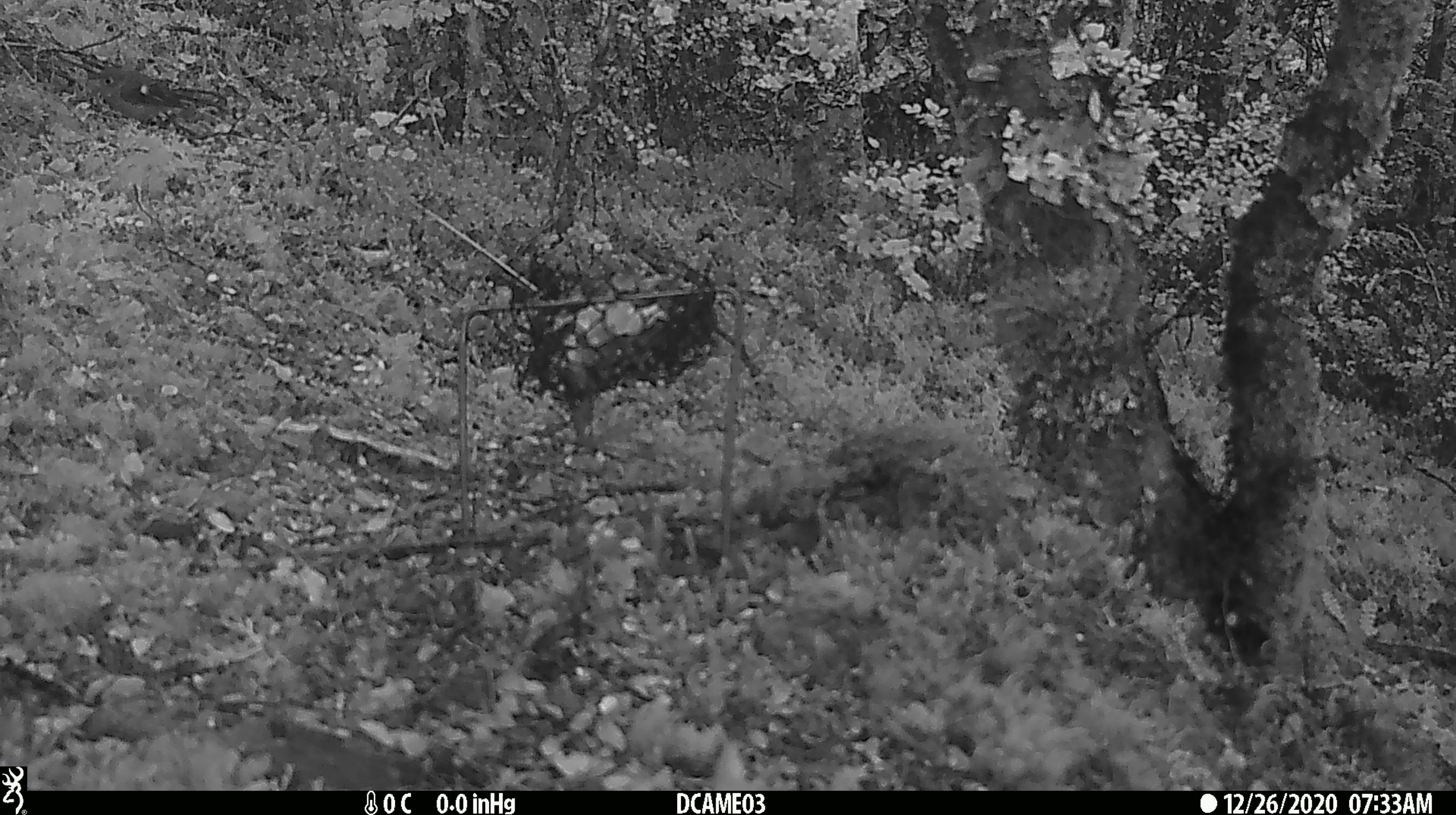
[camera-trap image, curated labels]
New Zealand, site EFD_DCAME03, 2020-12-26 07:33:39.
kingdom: Animalia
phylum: Chordata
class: Aves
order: Passeriformes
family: Petroicidae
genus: Petroica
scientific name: Petroica macrocephala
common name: tomtit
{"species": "tomtit (Petroica macrocephala)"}